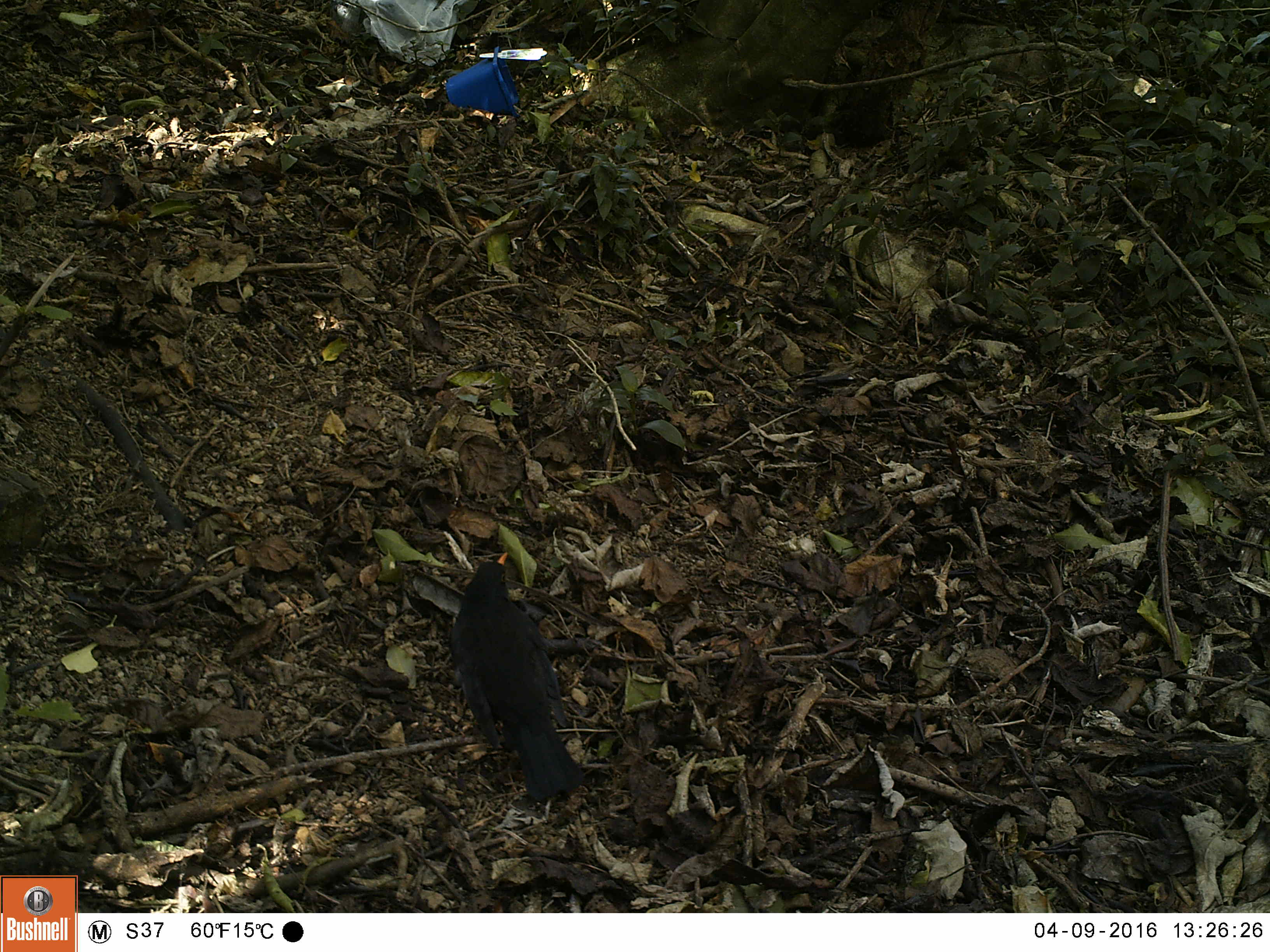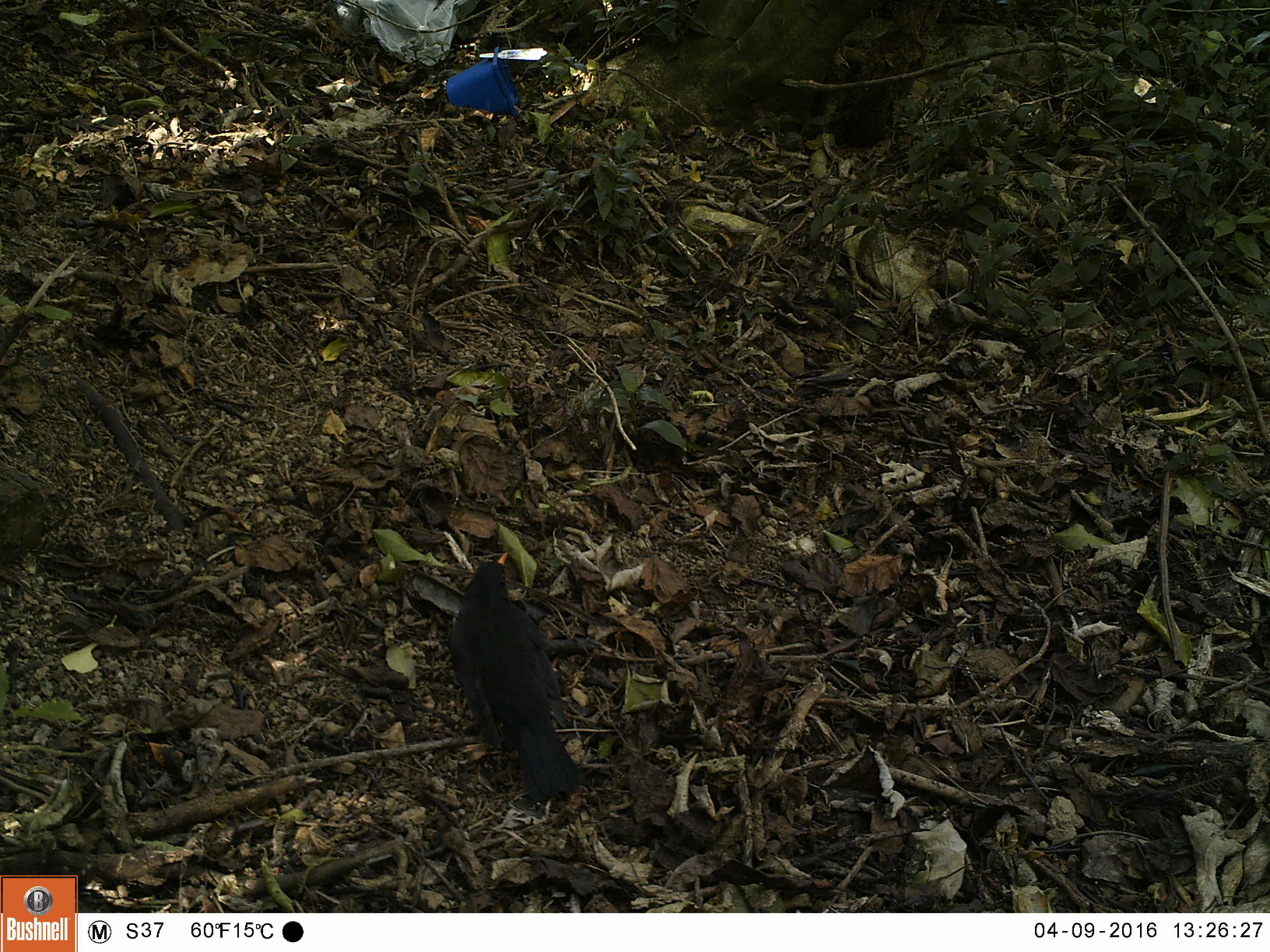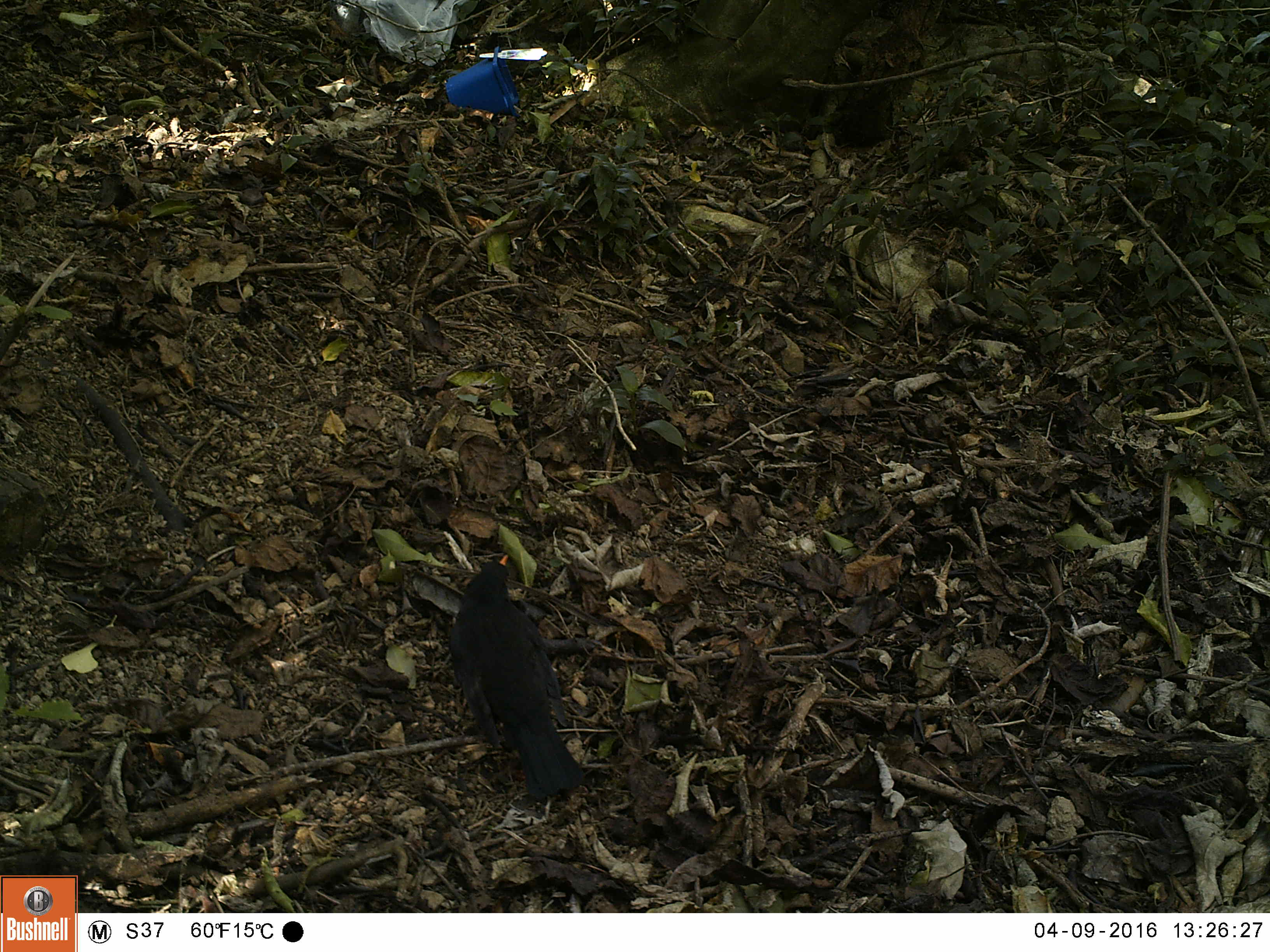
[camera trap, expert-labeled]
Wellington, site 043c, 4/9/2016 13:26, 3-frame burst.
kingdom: Animalia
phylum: Chordata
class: Aves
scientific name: Aves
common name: bird